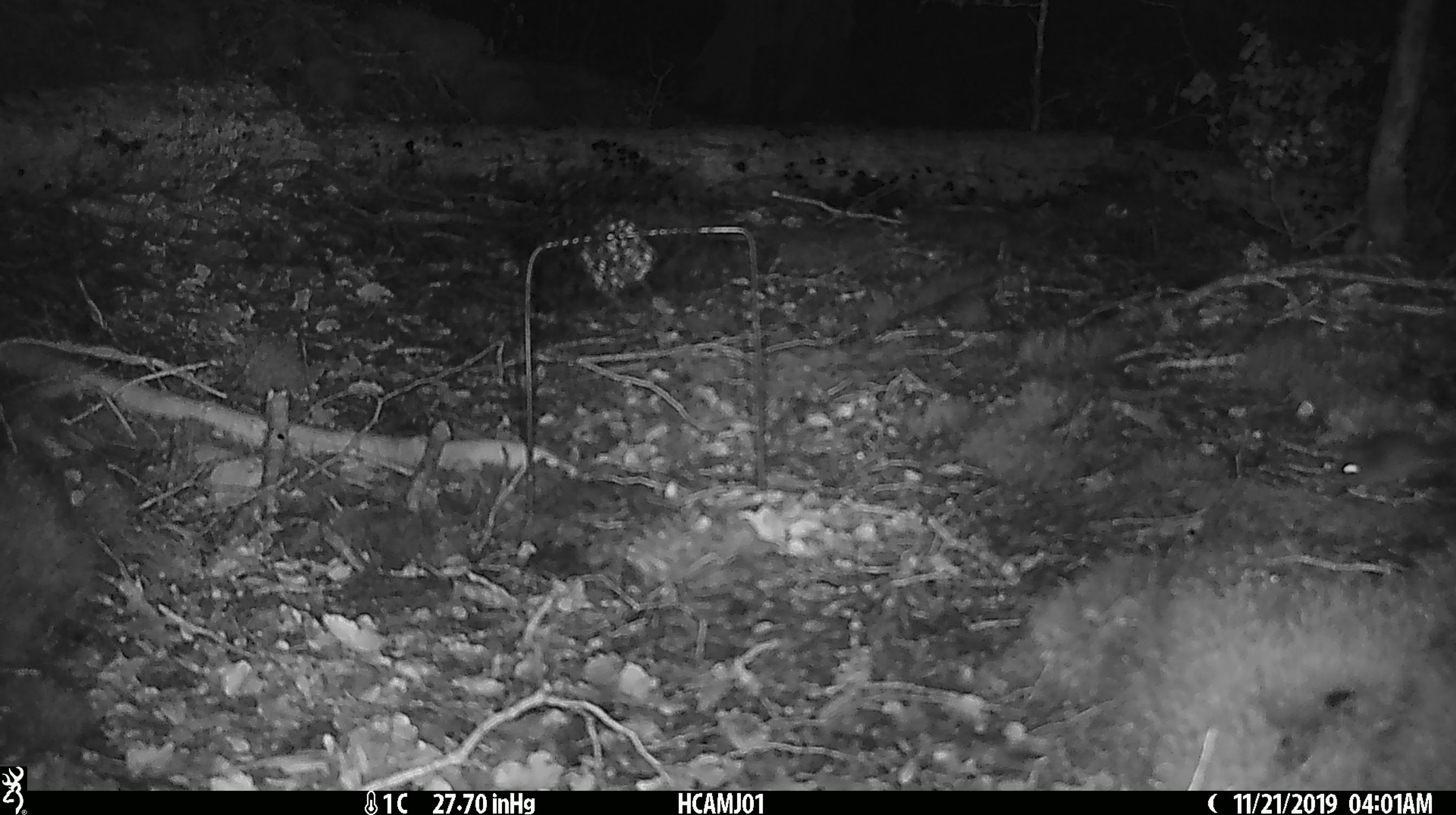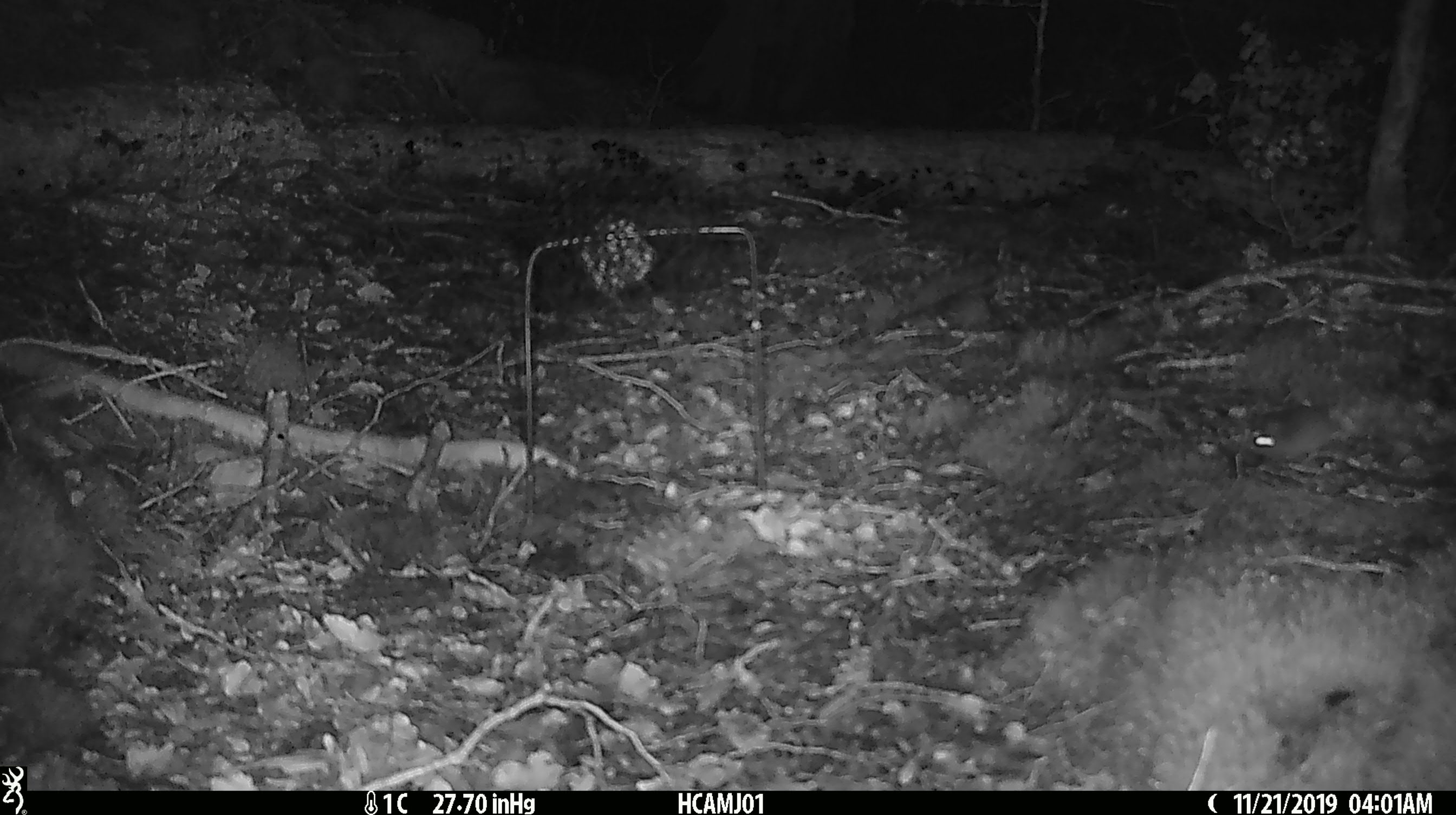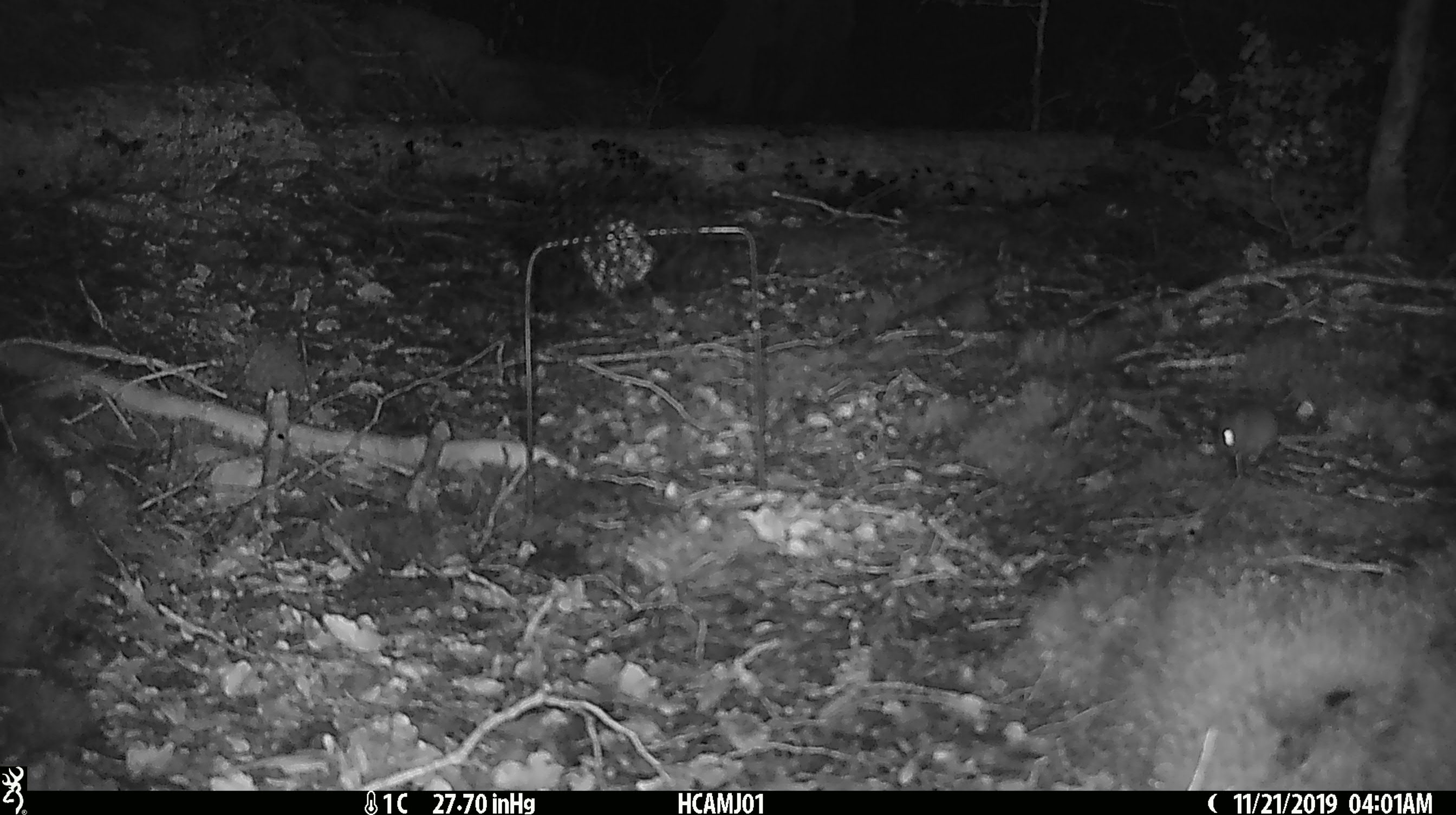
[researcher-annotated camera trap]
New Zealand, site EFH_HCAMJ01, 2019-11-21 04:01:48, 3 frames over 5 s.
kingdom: Animalia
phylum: Chordata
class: Mammalia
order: Rodentia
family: Muridae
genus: Mus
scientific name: Mus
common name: mouse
Mouse (Mus).